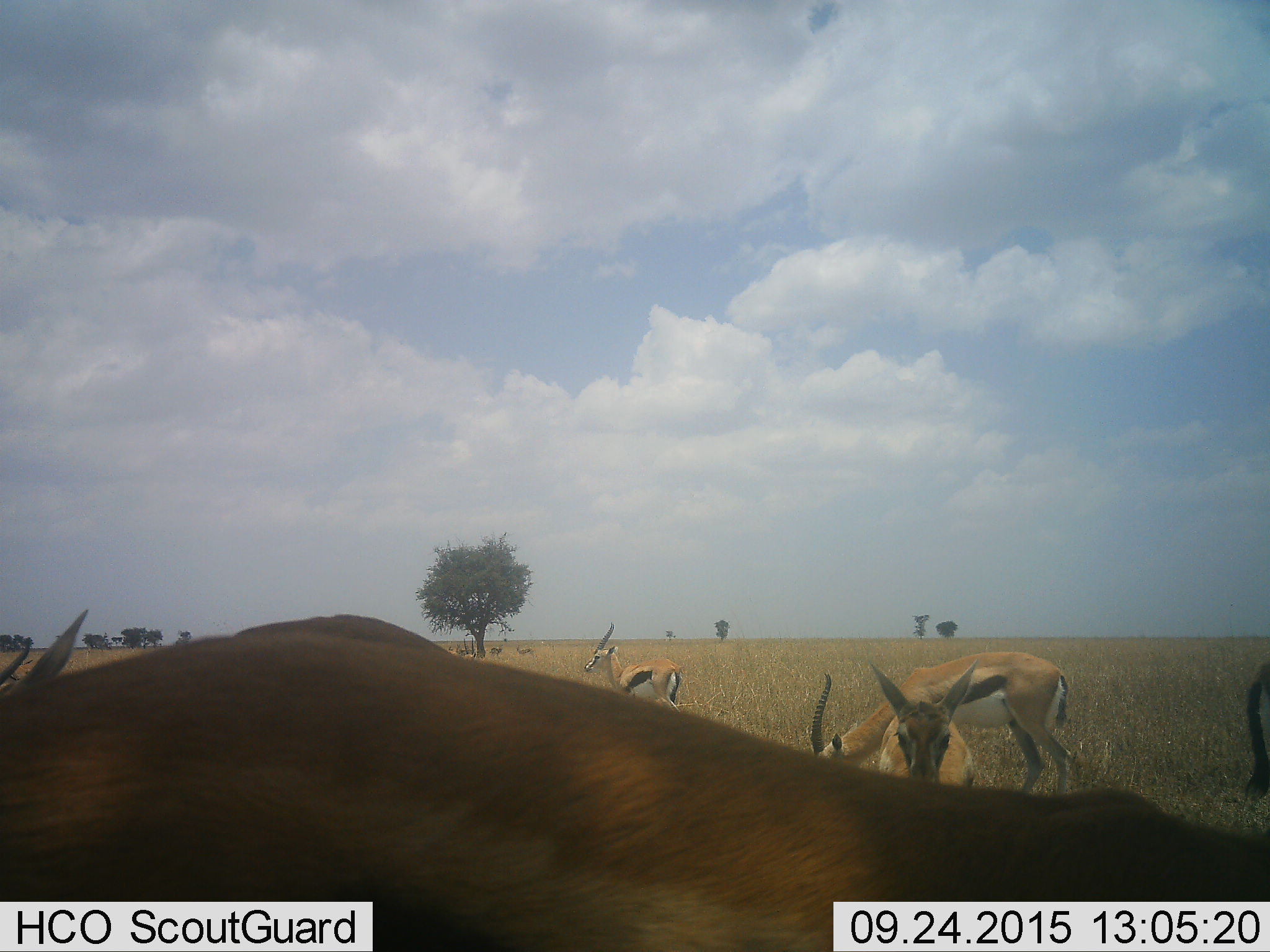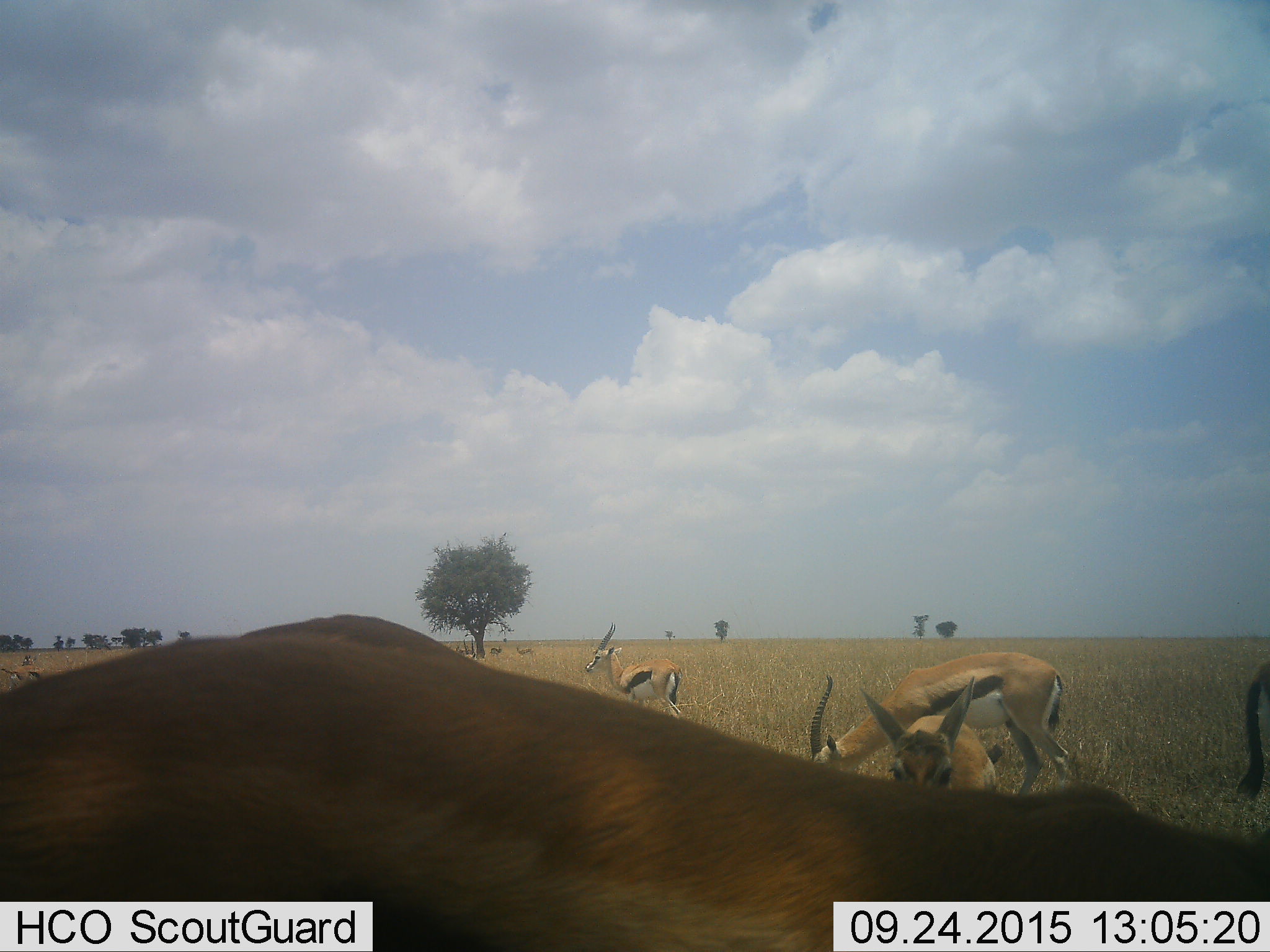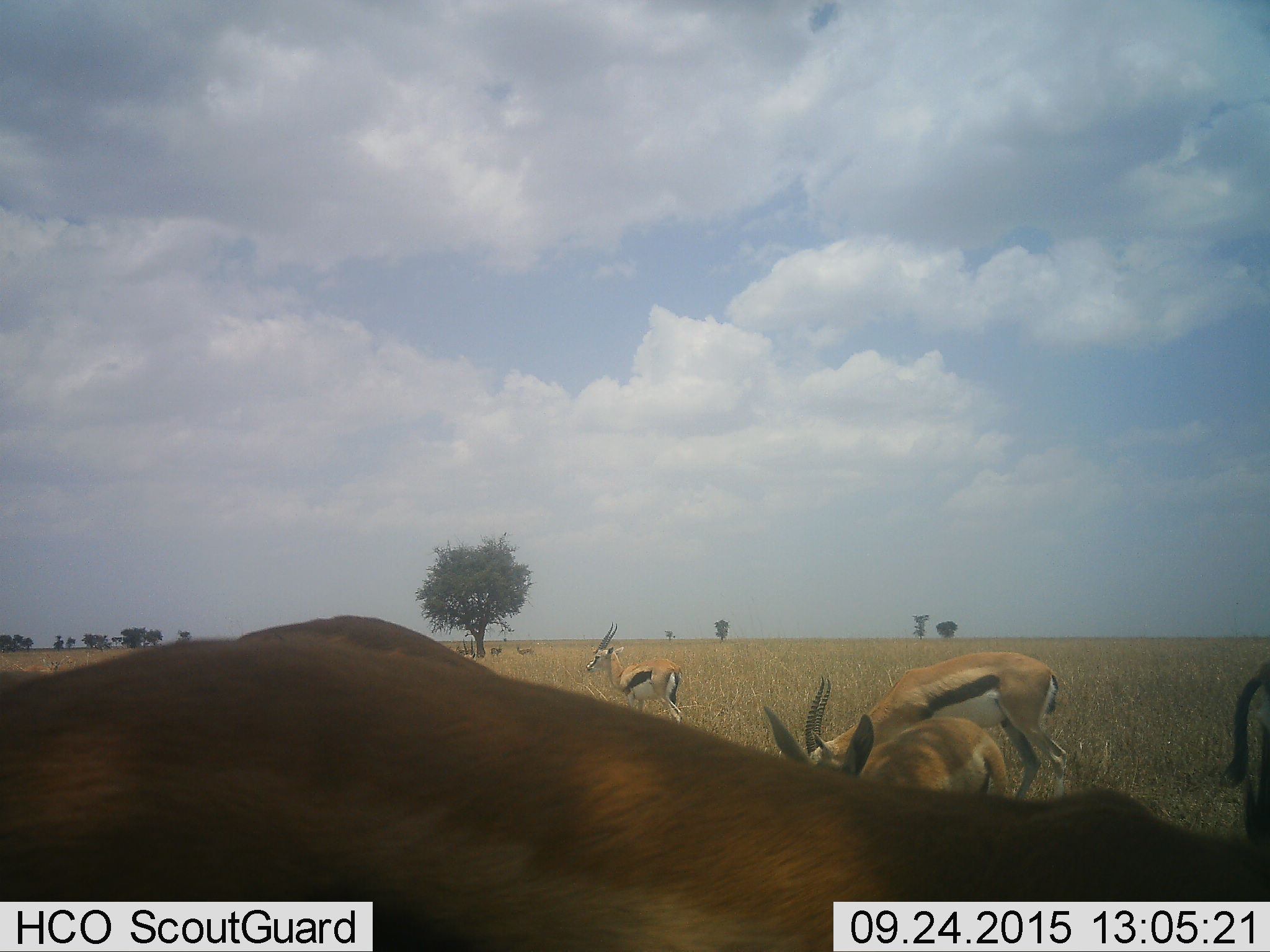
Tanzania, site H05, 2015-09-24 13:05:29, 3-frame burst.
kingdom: Animalia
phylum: Chordata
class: Mammalia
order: Artiodactyla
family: Bovidae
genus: Eudorcas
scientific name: Eudorcas thomsonii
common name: thomson's gazelle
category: gazellethomsons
Gazellethomsons (thomson's gazelle) (Eudorcas thomsonii), count 10. Behavior (volunteer vote fractions): standing 75%, resting 0%, moving 38%, interacting 12%. Young present (vote fraction): 38%. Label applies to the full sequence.